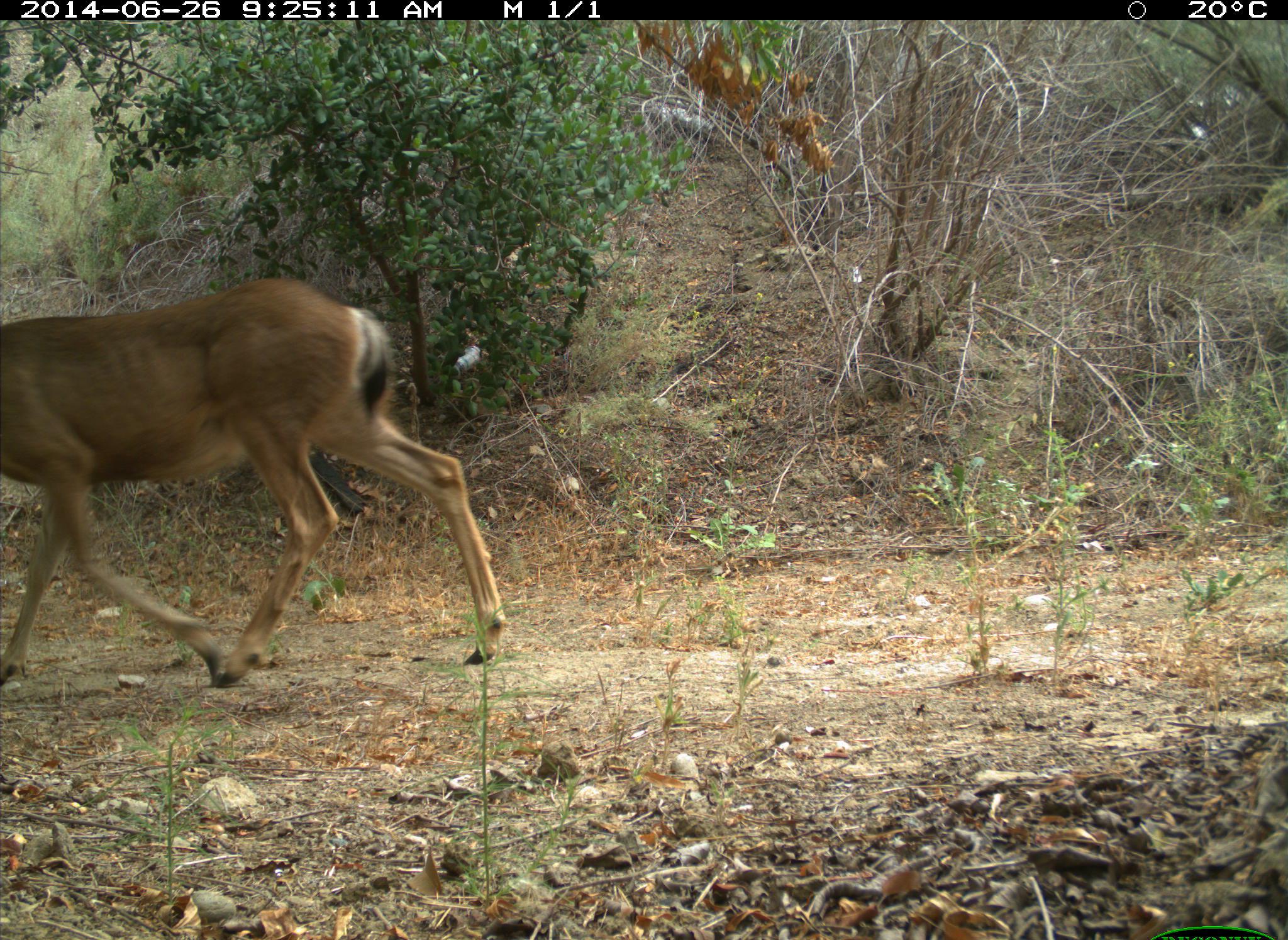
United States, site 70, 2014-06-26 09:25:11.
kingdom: Animalia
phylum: Chordata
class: Mammalia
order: Artiodactyla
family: Cervidae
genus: Odocoileus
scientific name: Odocoileus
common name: deer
Deer (Odocoileus).